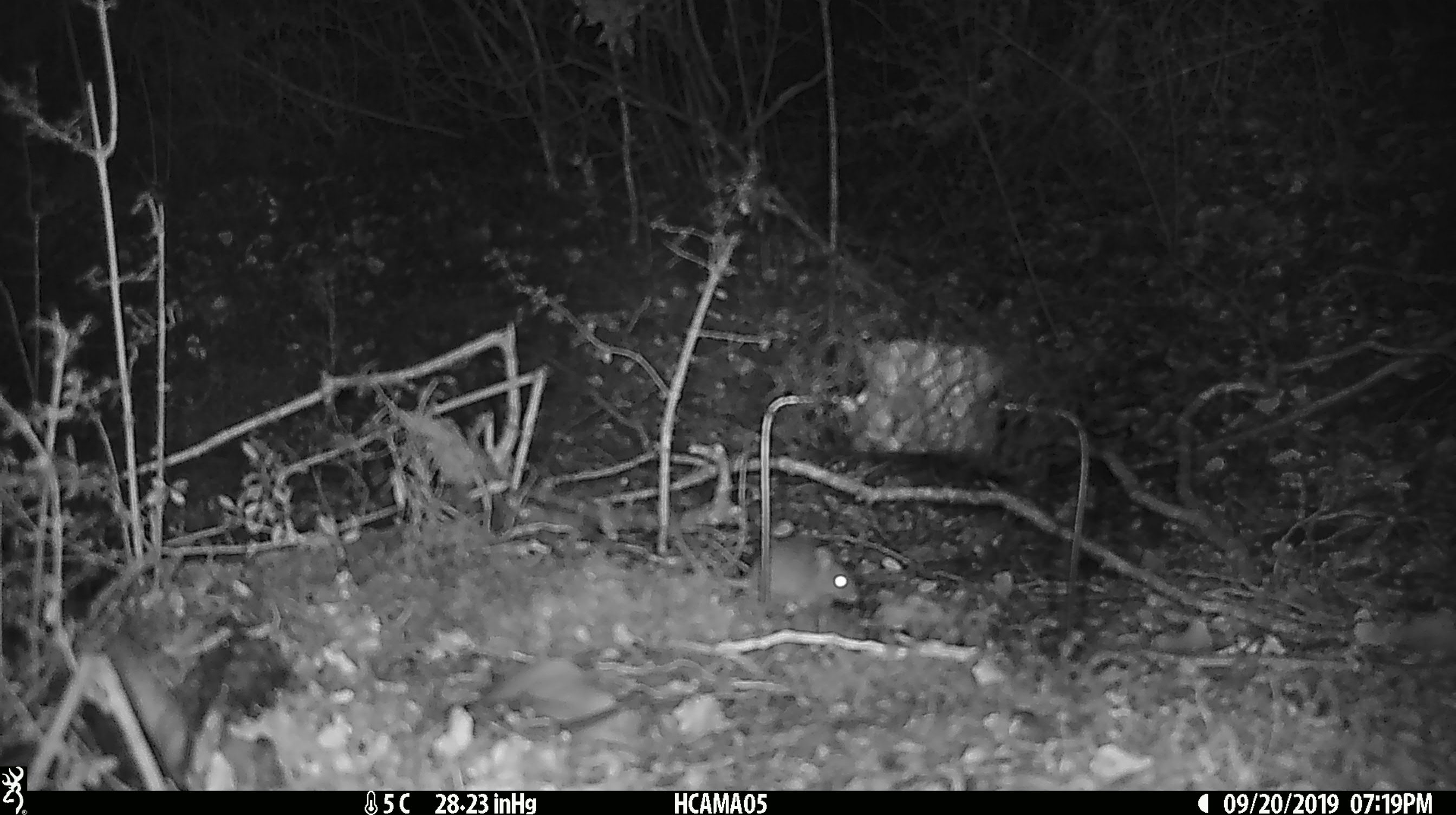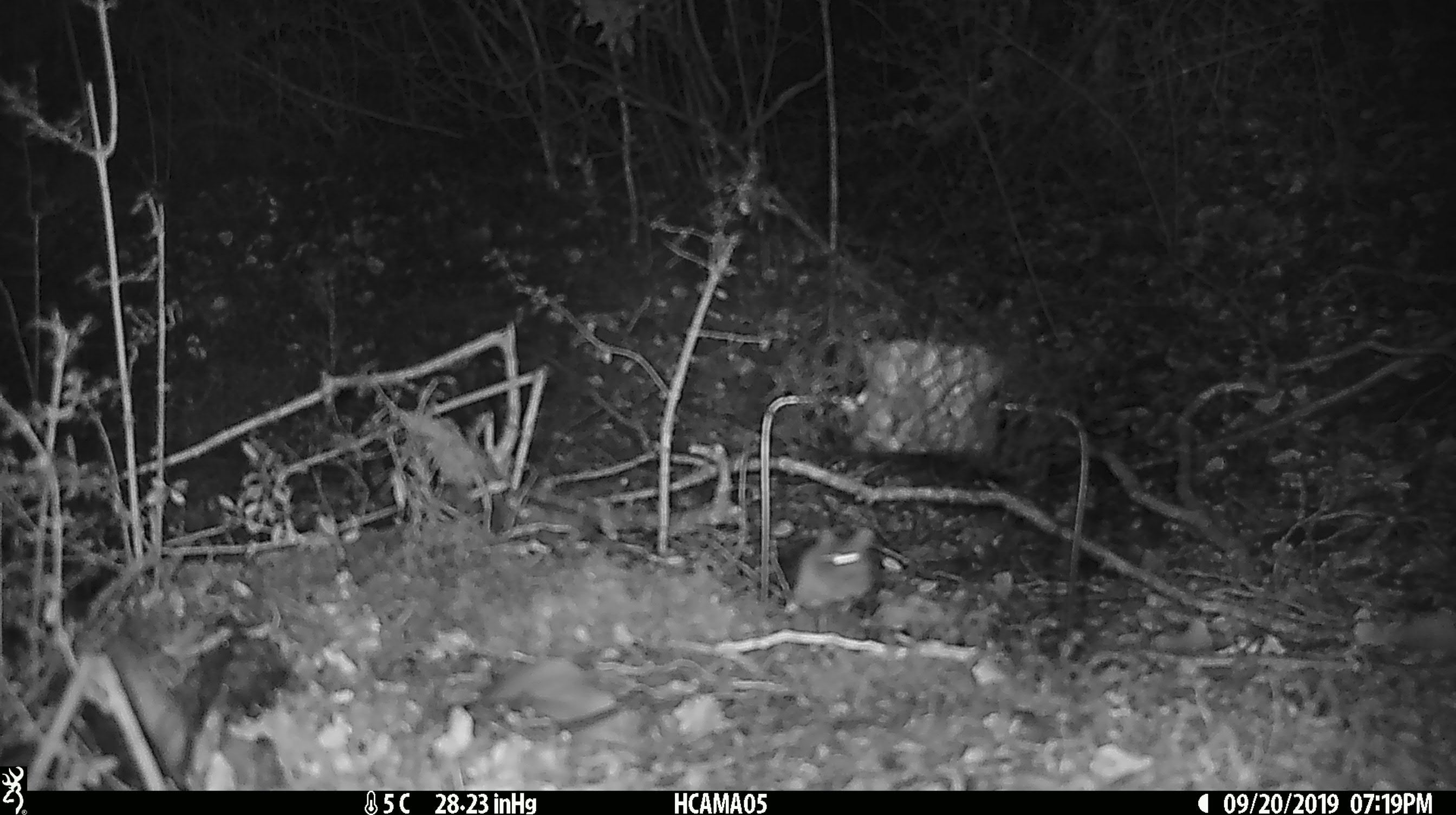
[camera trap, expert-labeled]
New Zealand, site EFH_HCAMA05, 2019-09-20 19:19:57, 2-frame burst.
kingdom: Animalia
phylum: Chordata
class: Mammalia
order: Rodentia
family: Muridae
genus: Mus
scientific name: Mus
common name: mouse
Mouse (Mus).